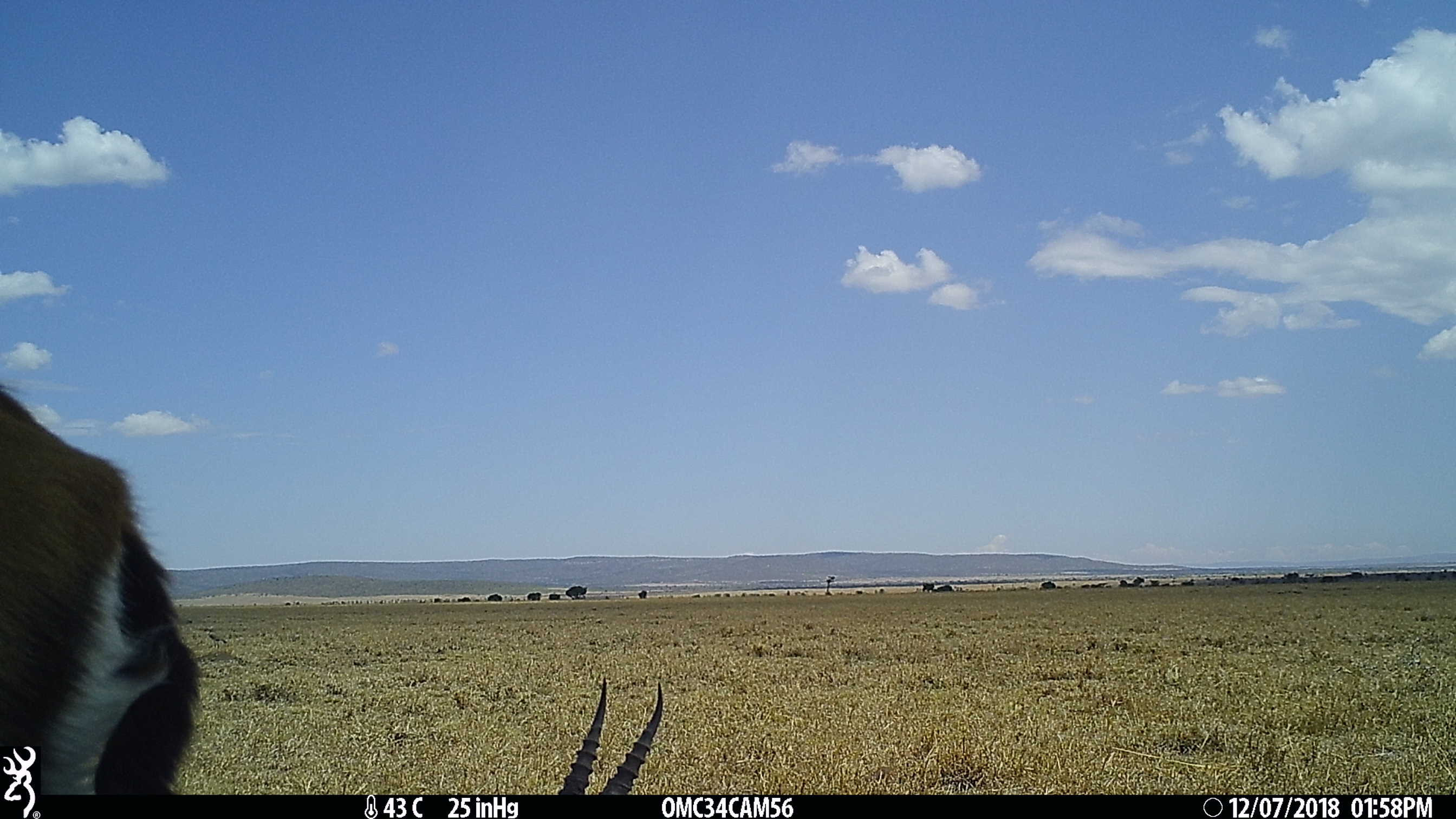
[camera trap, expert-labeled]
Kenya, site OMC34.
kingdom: Animalia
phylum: Chordata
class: Mammalia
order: Artiodactyla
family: Bovidae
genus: Eudorcas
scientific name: Eudorcas thomsonii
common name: thomon's gazelle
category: gazelle thomsons